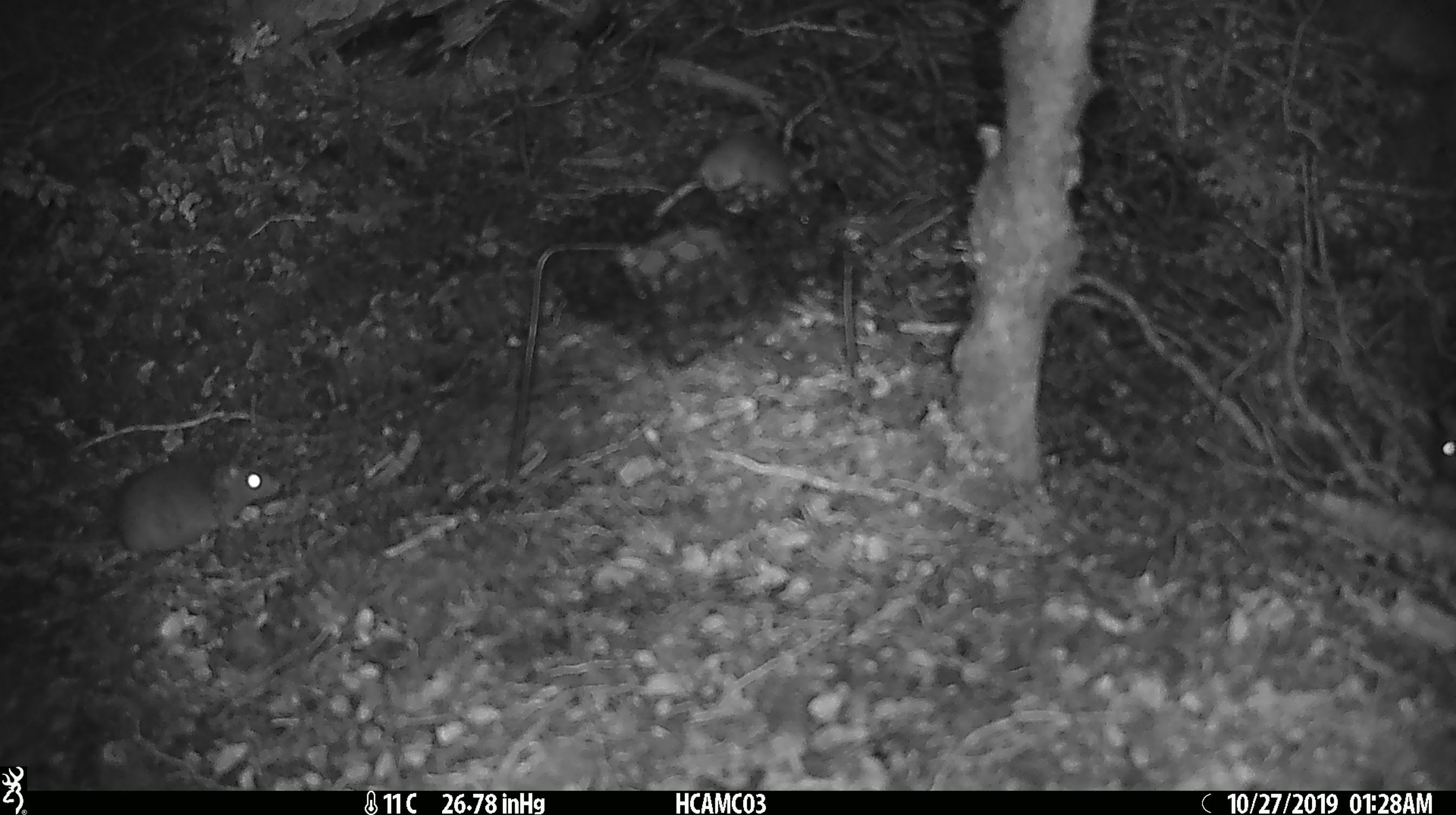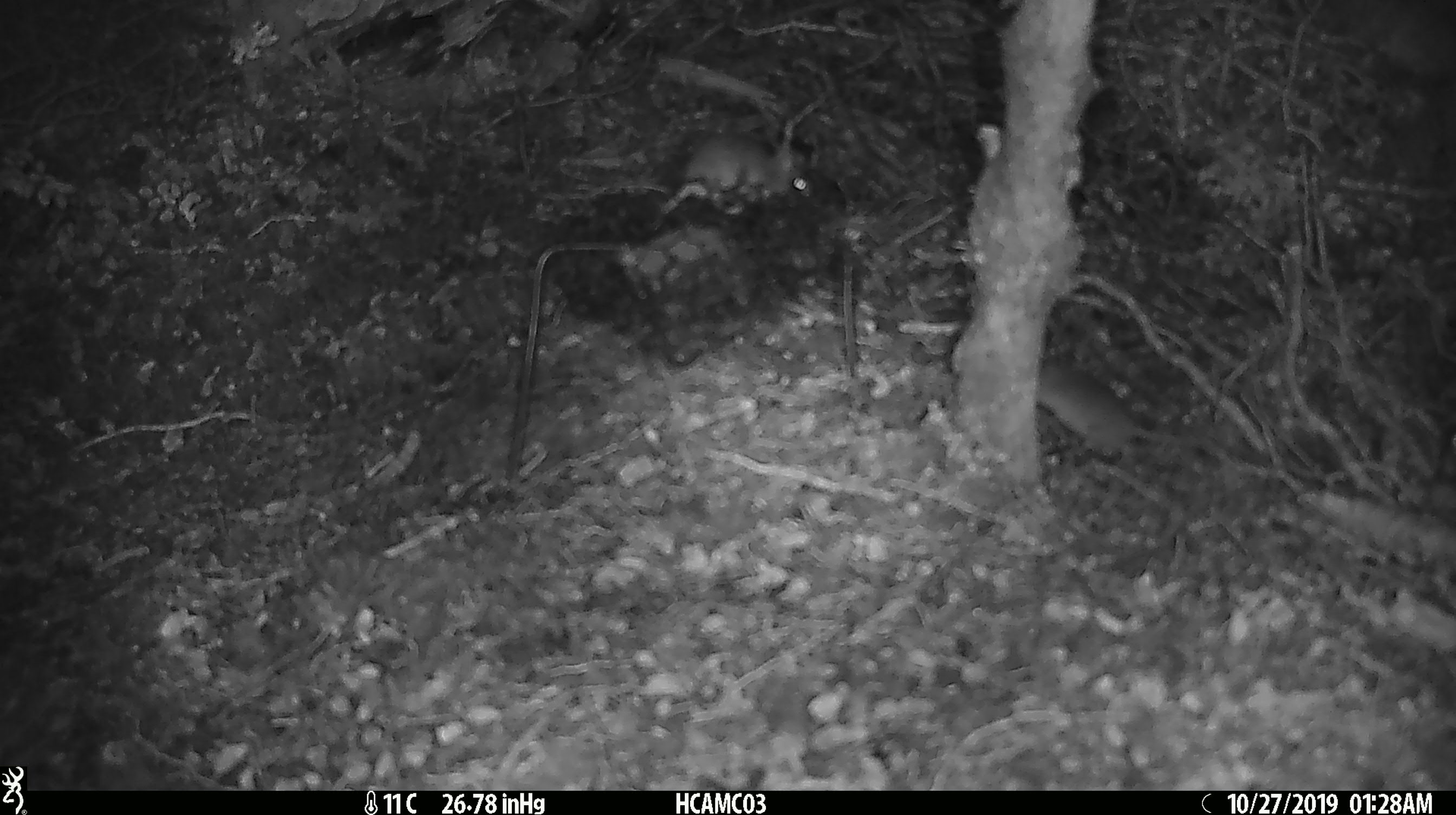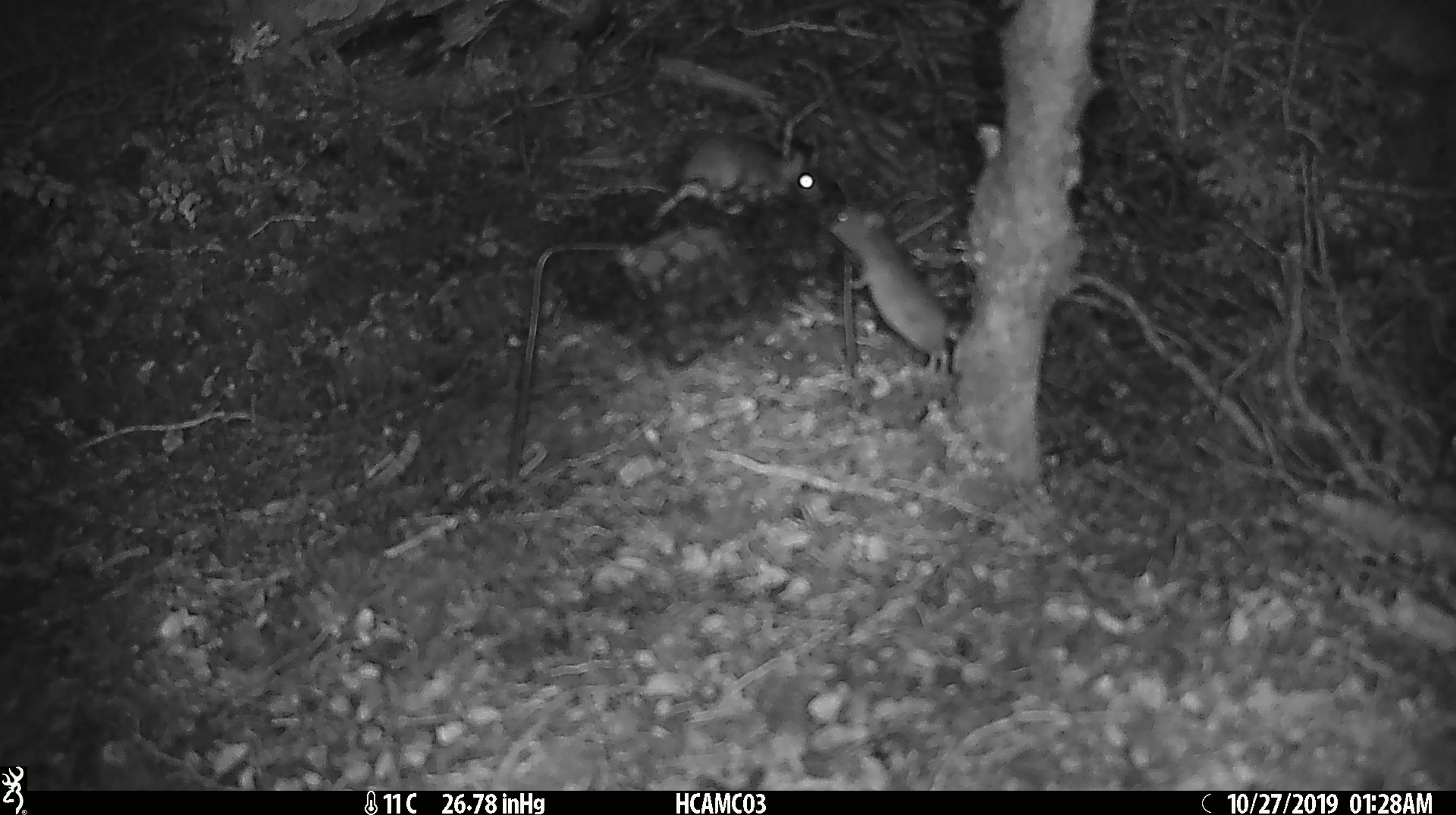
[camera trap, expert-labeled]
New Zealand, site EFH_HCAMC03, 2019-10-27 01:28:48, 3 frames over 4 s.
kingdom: Animalia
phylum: Chordata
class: Mammalia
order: Rodentia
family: Muridae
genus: Mus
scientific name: Mus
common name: mouse